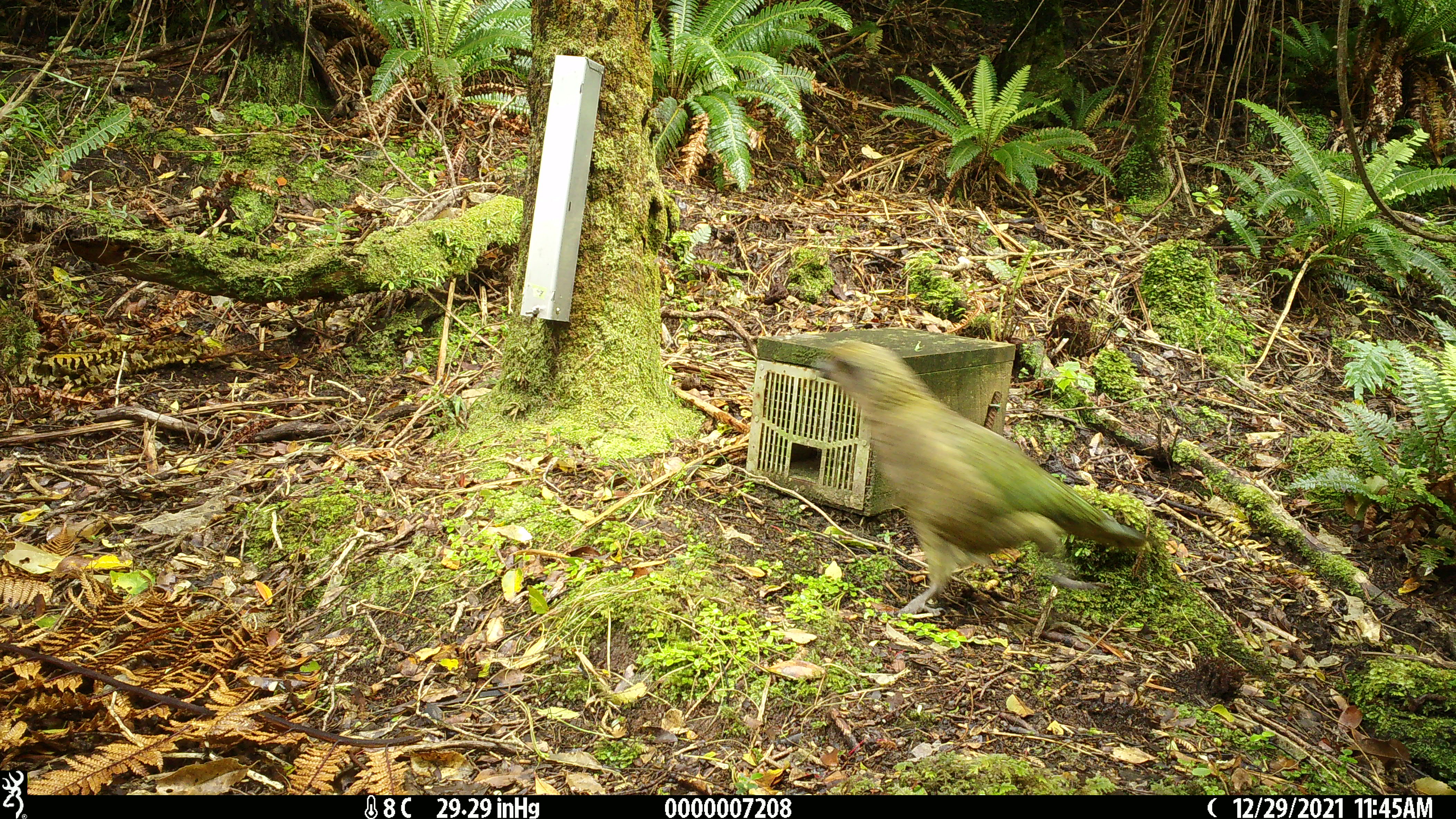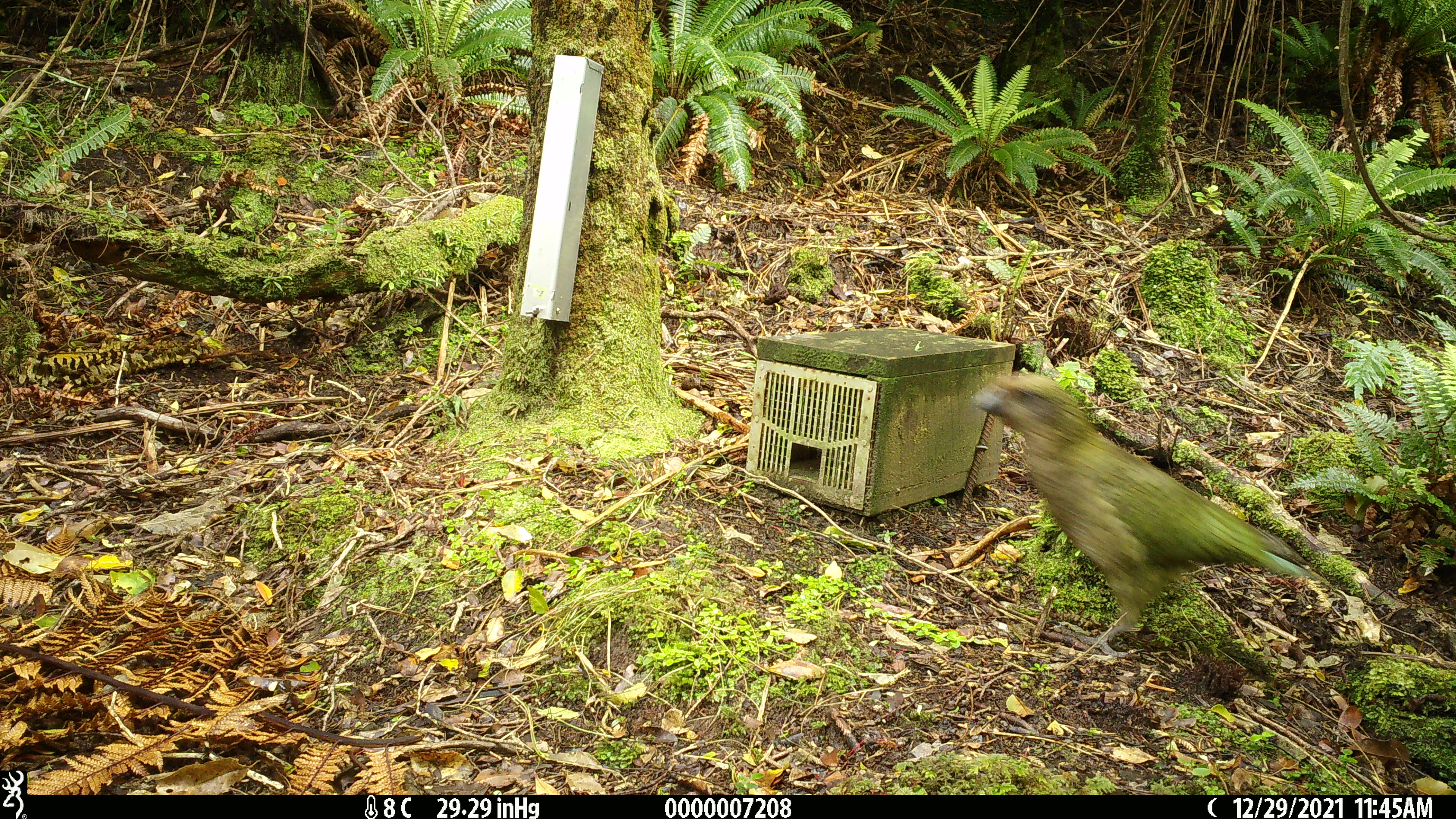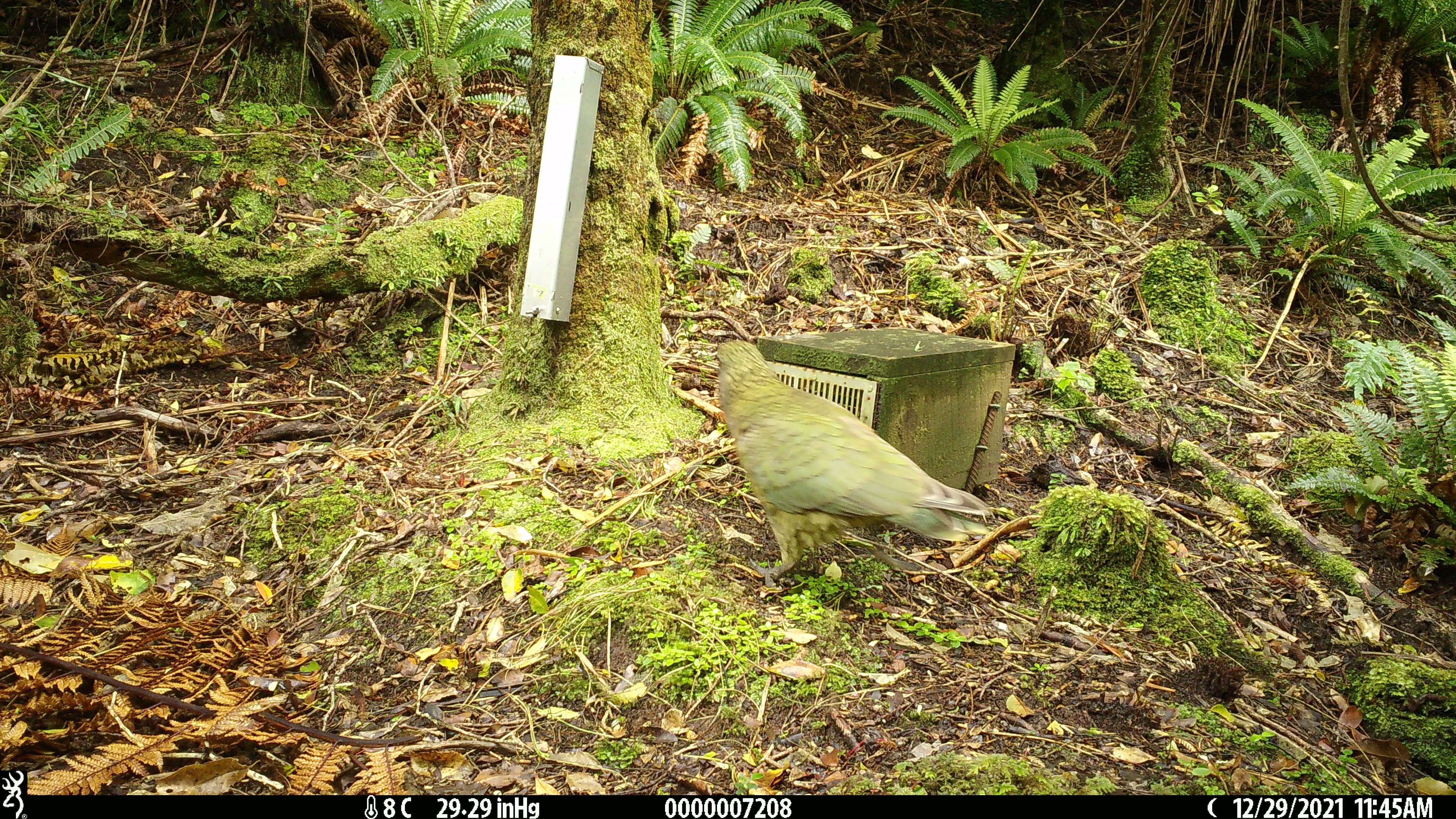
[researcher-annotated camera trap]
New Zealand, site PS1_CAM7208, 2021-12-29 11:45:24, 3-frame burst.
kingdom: Animalia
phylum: Chordata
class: Aves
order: Psittaciformes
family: Strigopidae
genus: Nestor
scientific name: Nestor notabilis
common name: kea